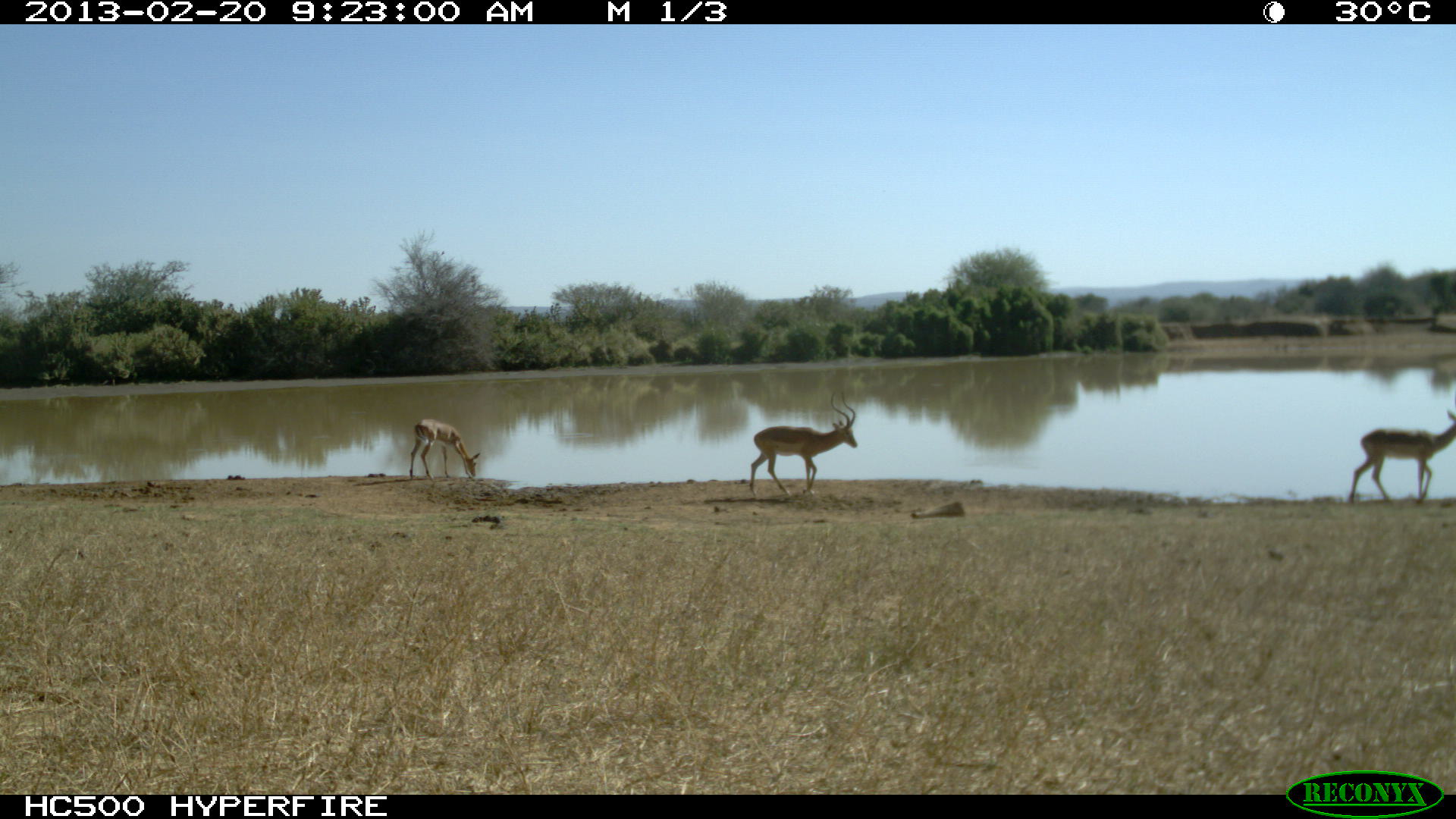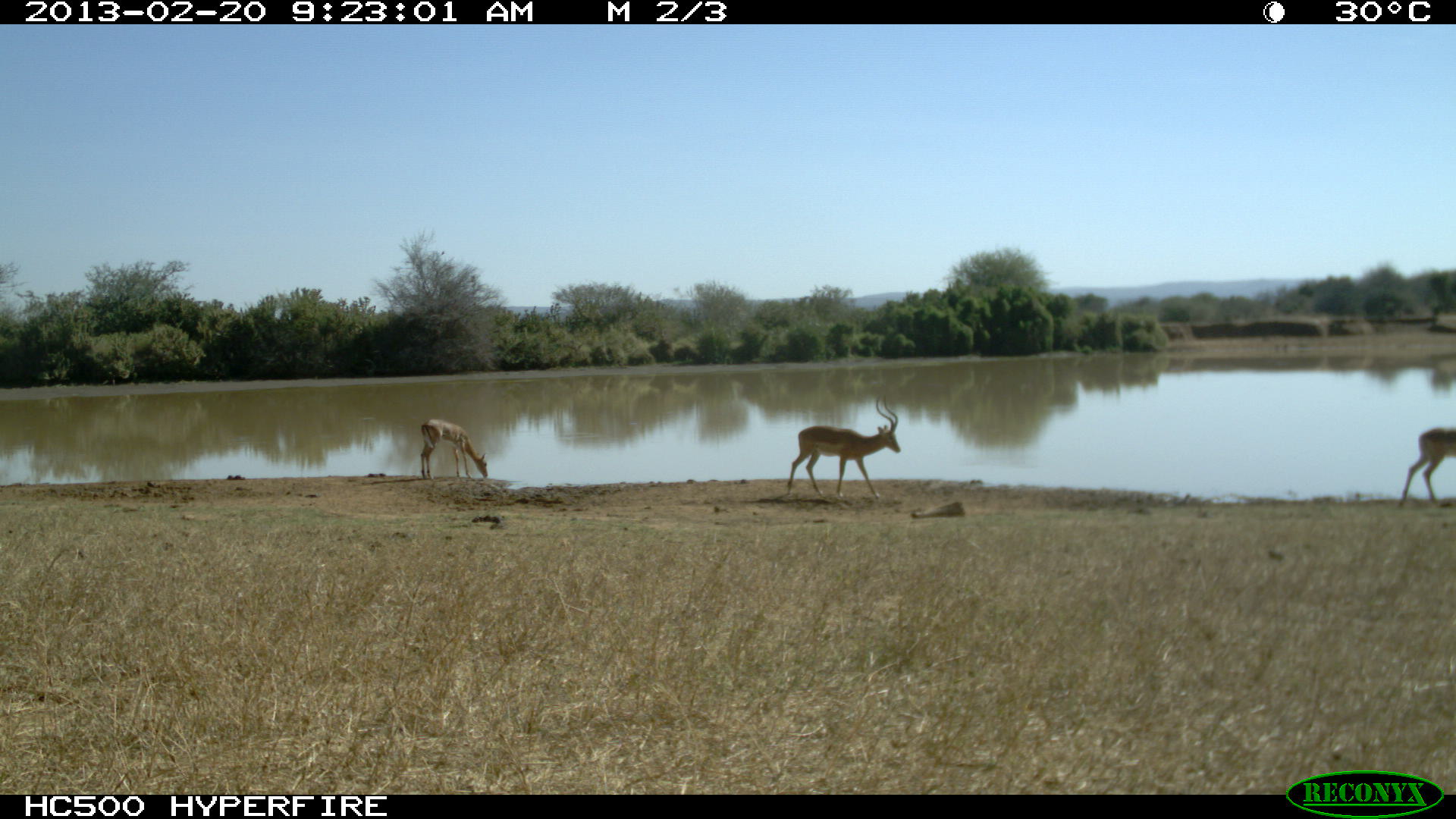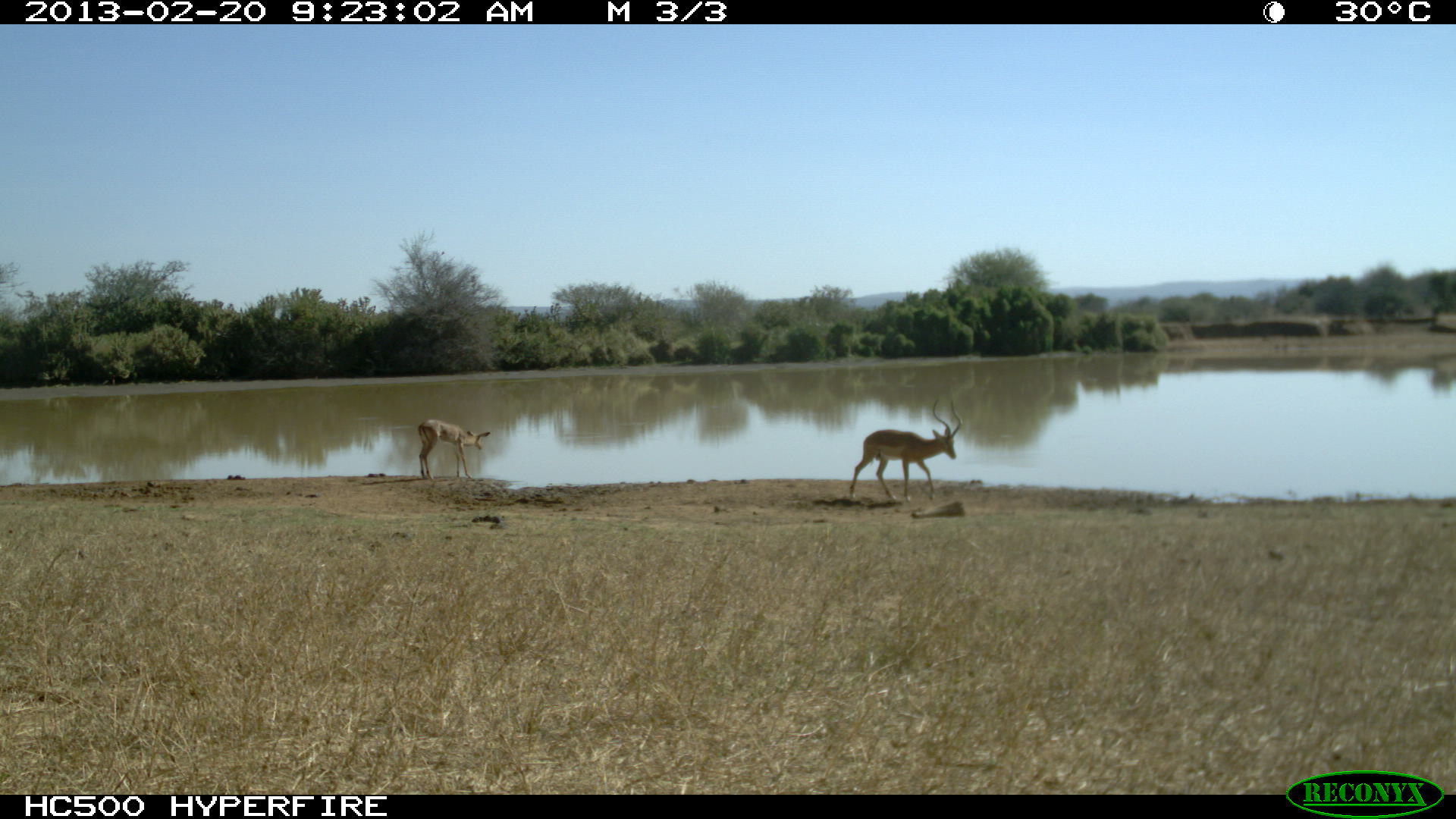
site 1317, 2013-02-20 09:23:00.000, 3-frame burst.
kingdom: Animalia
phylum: Chordata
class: Mammalia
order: Artiodactyla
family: Bovidae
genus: Aepyceros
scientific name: Aepyceros melampus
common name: impala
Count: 3.